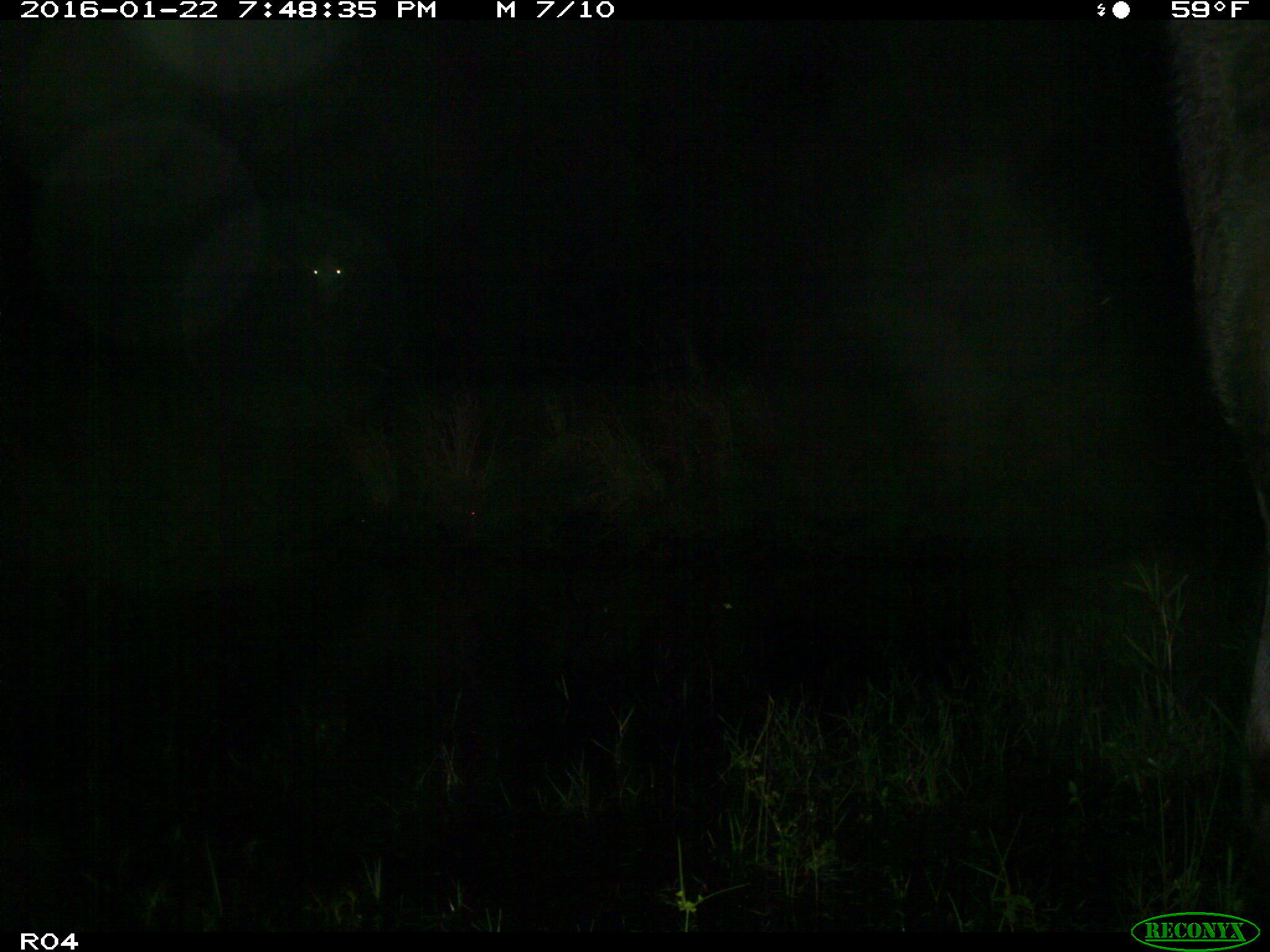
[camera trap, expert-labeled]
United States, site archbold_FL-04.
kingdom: Animalia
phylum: Chordata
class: Mammalia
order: Artiodactyla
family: Bovidae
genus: Bos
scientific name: Bos taurus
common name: domestic cow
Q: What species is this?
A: Bos taurus (domestic cow).